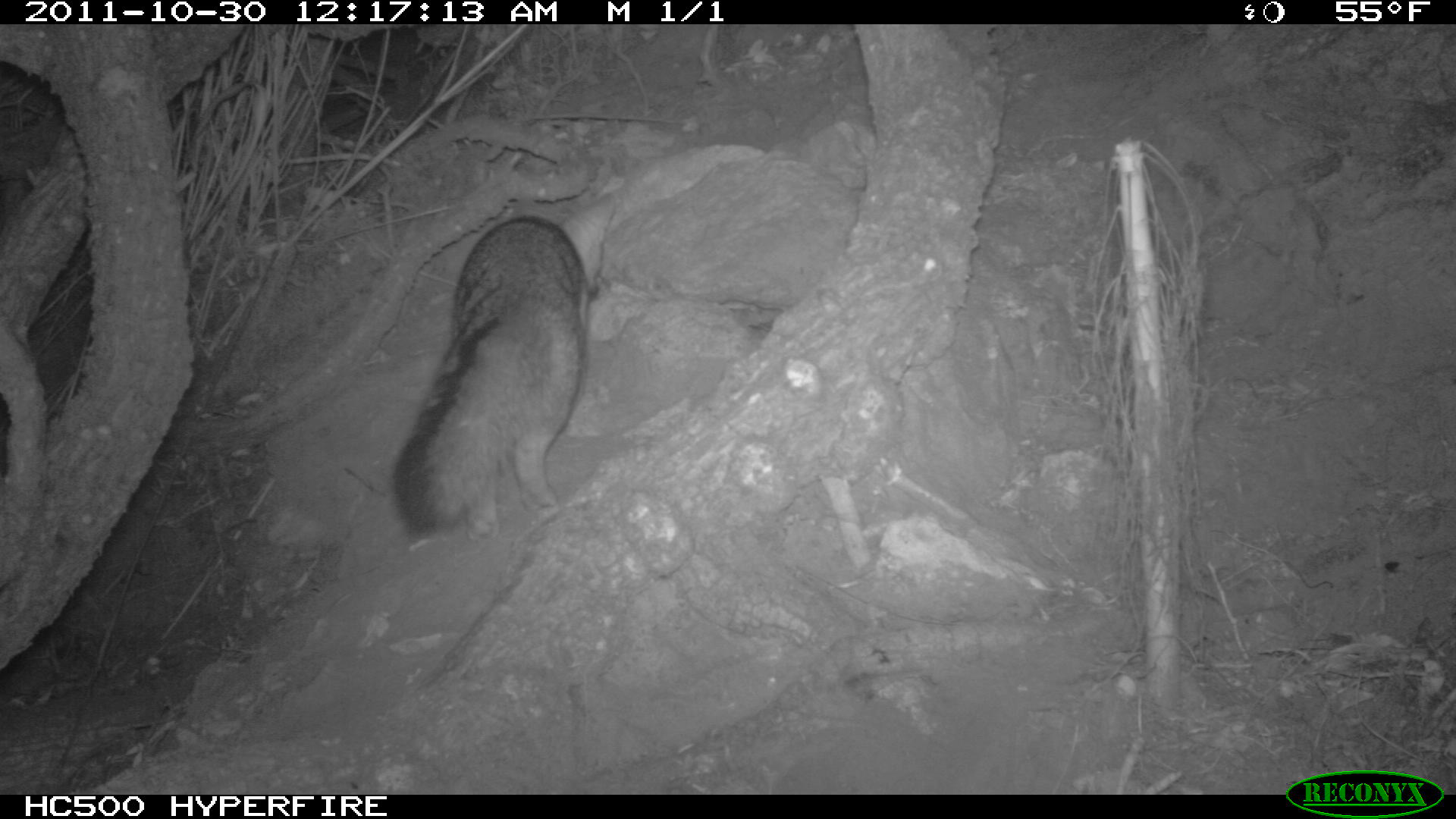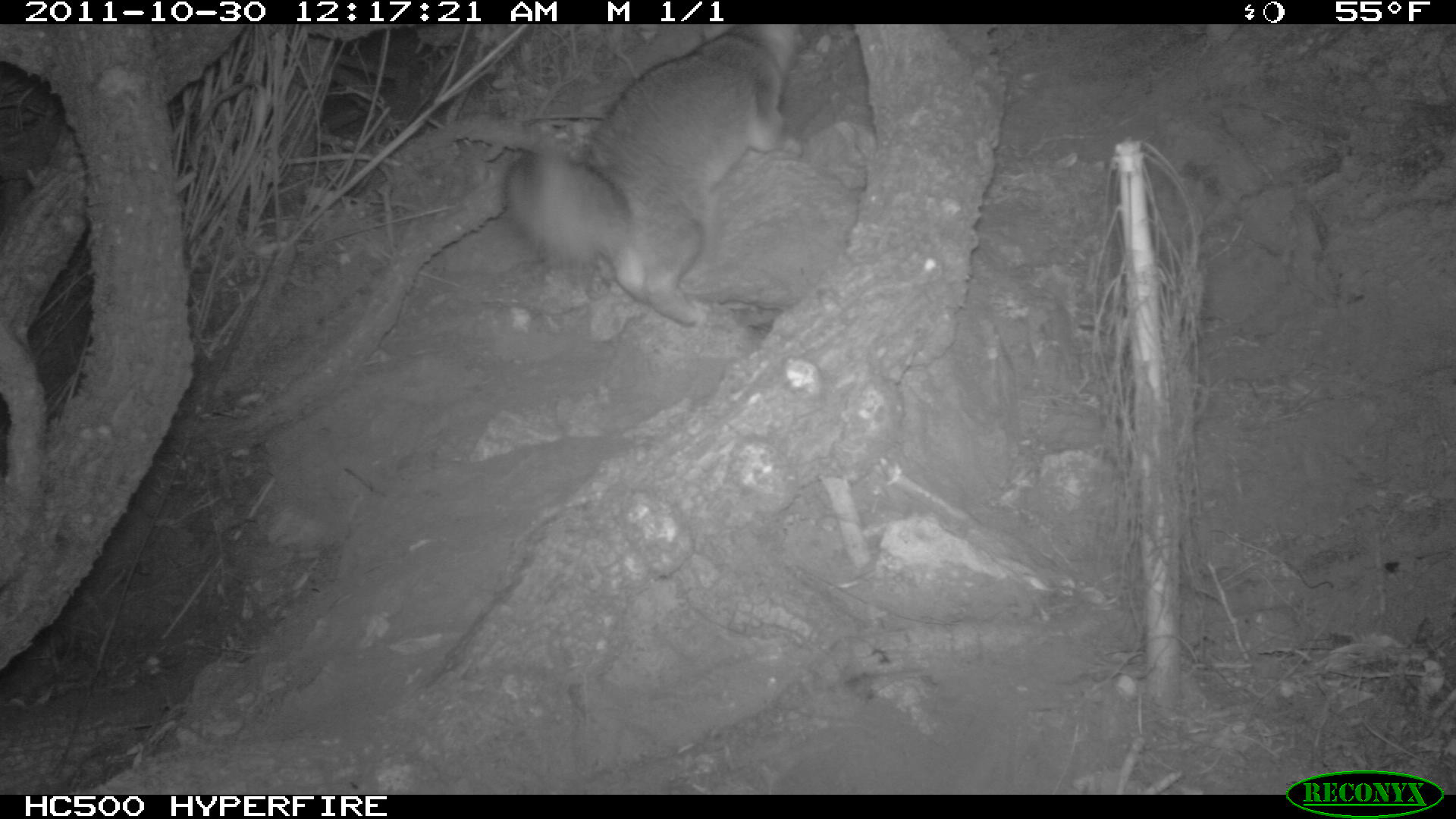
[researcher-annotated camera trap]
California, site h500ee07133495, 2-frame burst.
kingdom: Animalia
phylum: Chordata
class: Mammalia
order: Carnivora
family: Canidae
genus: Urocyon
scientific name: Urocyon littoralis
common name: island fox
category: fox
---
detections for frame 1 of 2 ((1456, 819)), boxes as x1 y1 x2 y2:
fox: 391 190 617 541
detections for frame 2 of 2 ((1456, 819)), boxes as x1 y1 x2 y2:
fox: 502 24 805 331